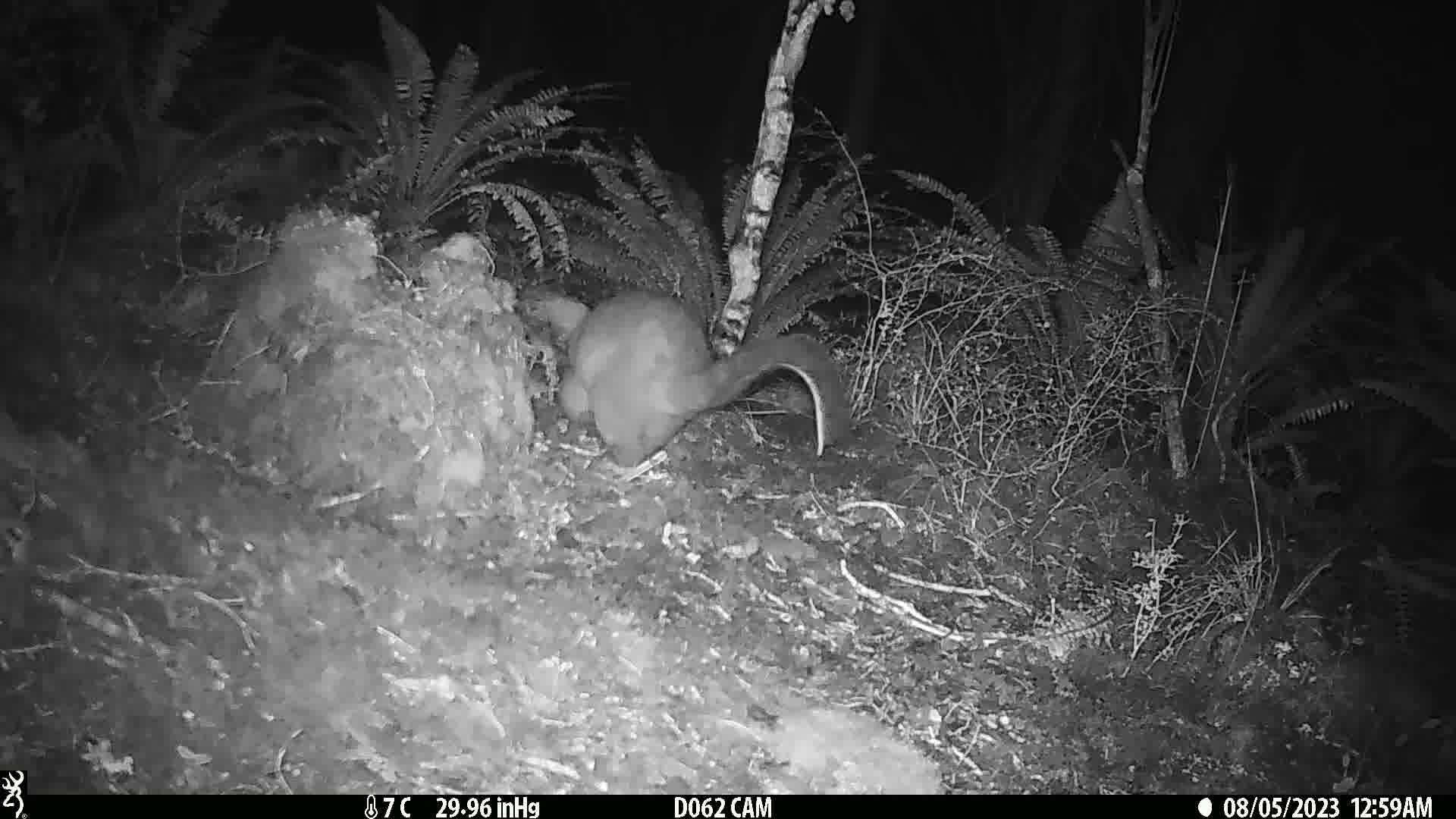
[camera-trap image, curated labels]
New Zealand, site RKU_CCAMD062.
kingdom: Animalia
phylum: Chordata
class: Mammalia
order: Diprotodontia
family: Phalangeridae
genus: Trichosurus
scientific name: Trichosurus vulpecula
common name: common brushtail possum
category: possum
Possum (common brushtail possum) (Trichosurus vulpecula).